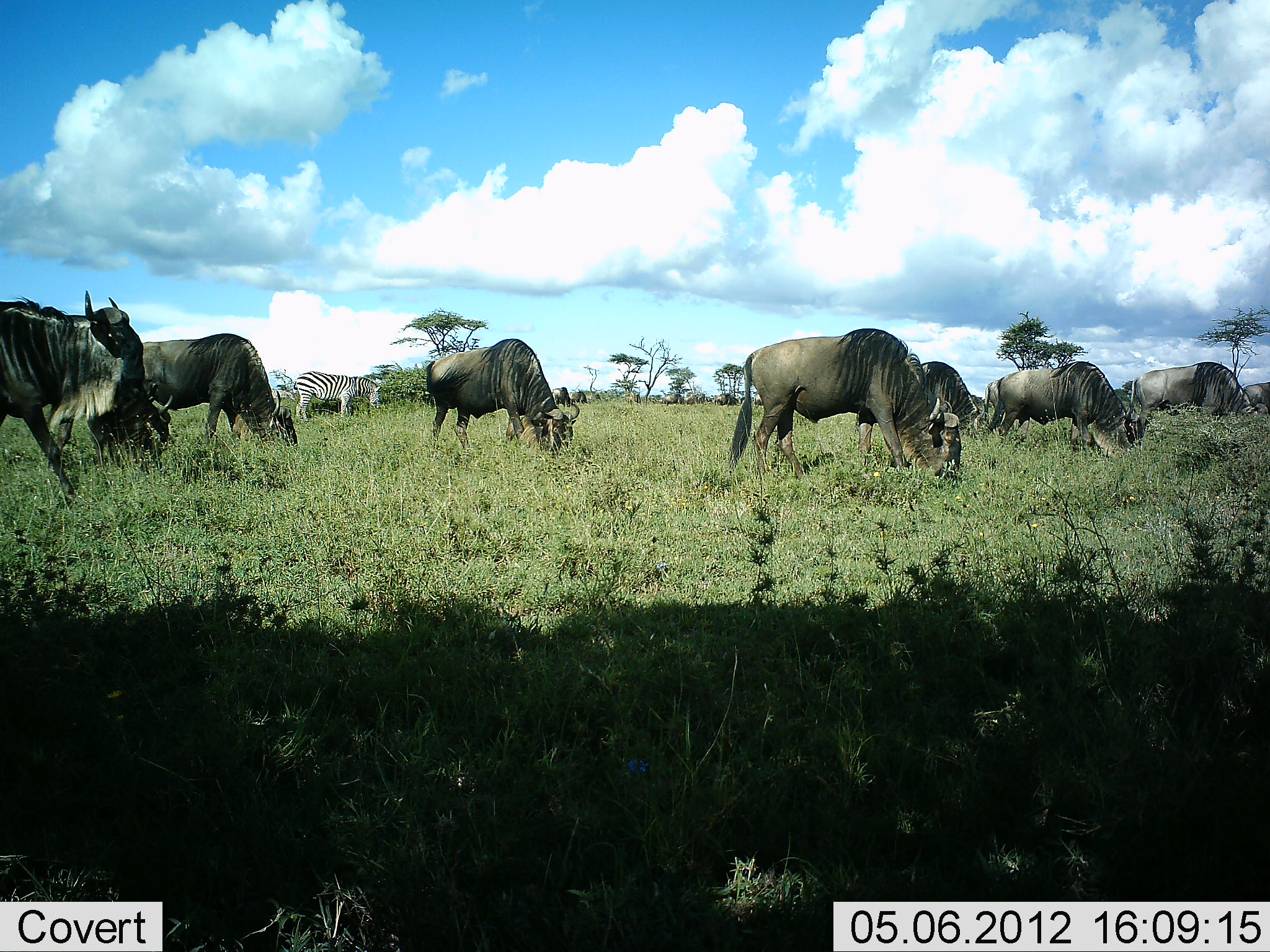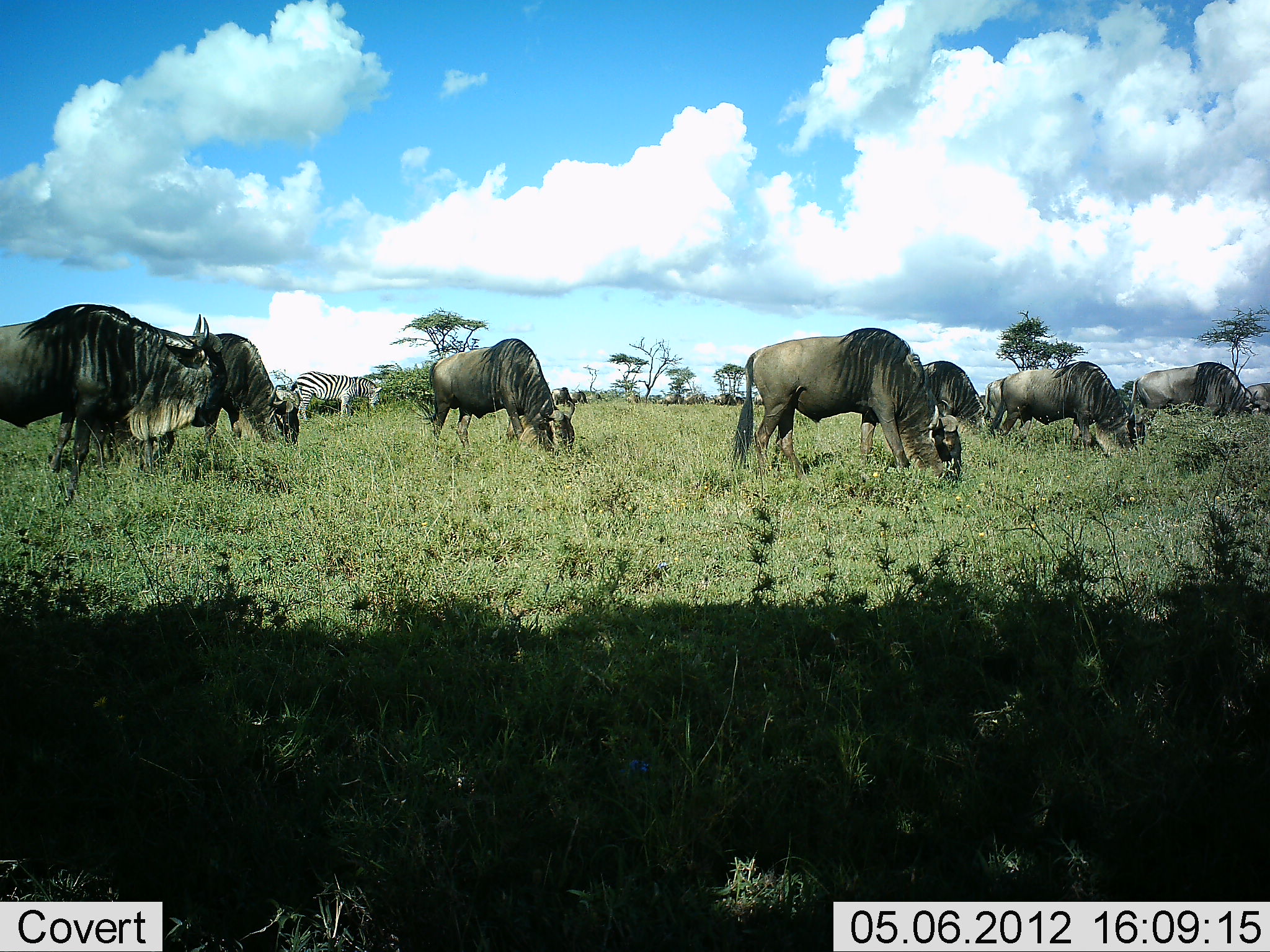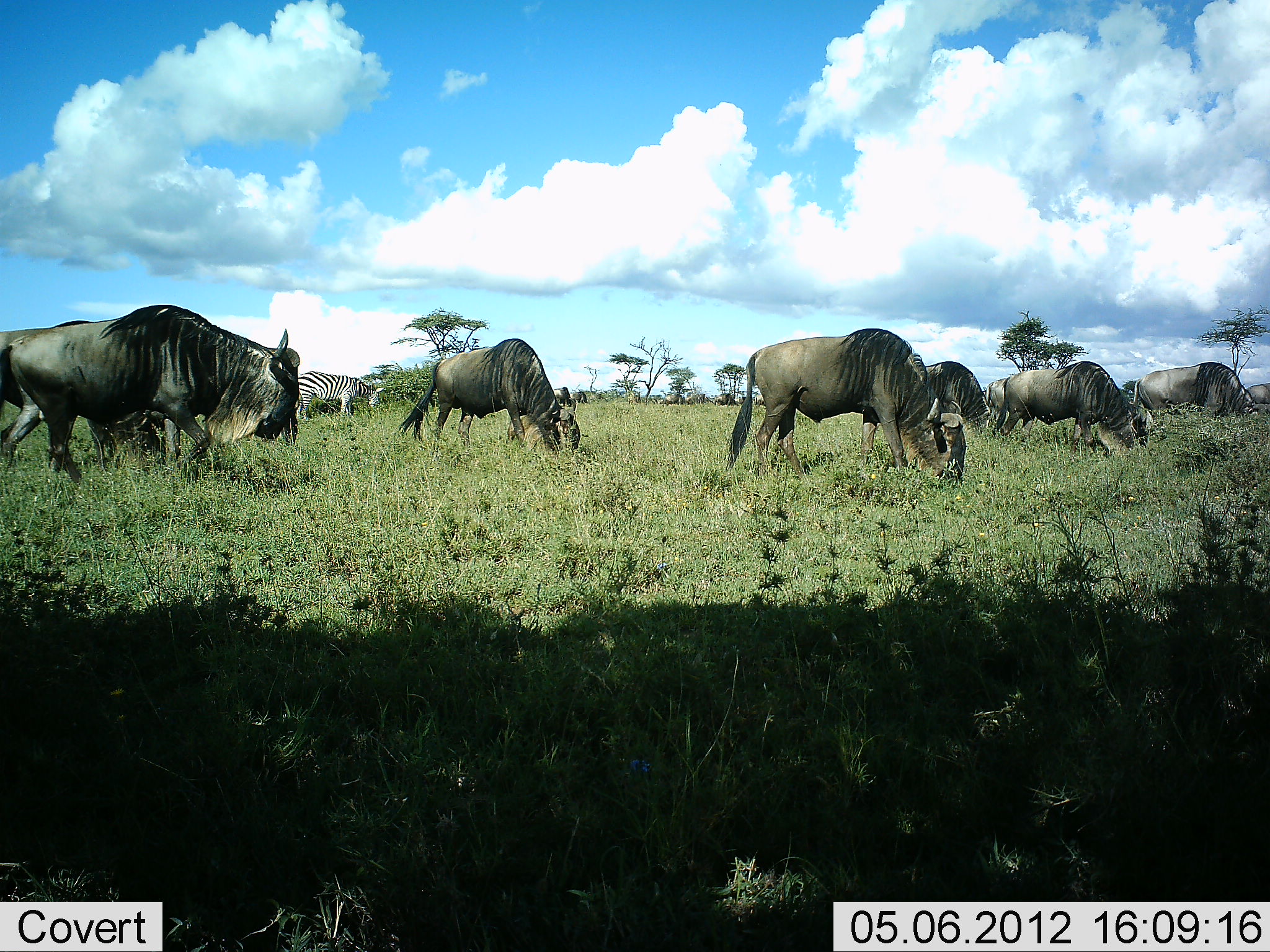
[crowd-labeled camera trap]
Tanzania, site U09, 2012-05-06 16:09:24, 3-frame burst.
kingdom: Animalia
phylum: Chordata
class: Mammalia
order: Artiodactyla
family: Bovidae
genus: Connochaetes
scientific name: Connochaetes taurinus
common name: blue wildebeest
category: wildebeest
Wildebeest (blue wildebeest) (Connochaetes taurinus), count 8. Behavior (volunteer vote fractions): standing 30%, resting 0%, moving 10%, interacting 0%. Young present (vote fraction): 10%. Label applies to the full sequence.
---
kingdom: Animalia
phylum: Chordata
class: Mammalia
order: Perissodactyla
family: Equidae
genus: Equus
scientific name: Equus quagga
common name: plains zebra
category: zebra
Zebra (plains zebra) (Equus quagga), count 1. Behavior (volunteer vote fractions): standing 40%, resting 0%, moving 0%, interacting 0%. Young present (vote fraction): 0%. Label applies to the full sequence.